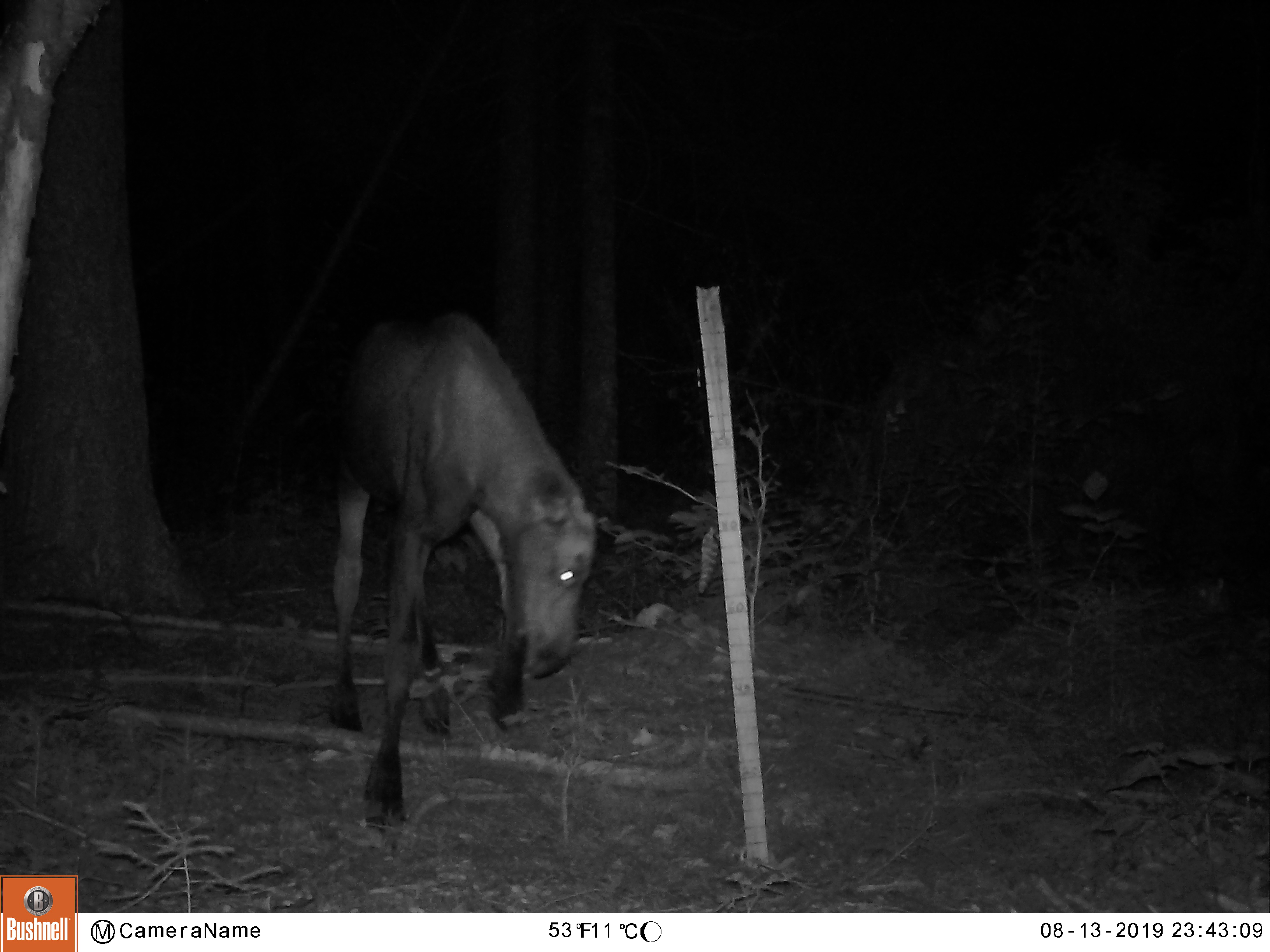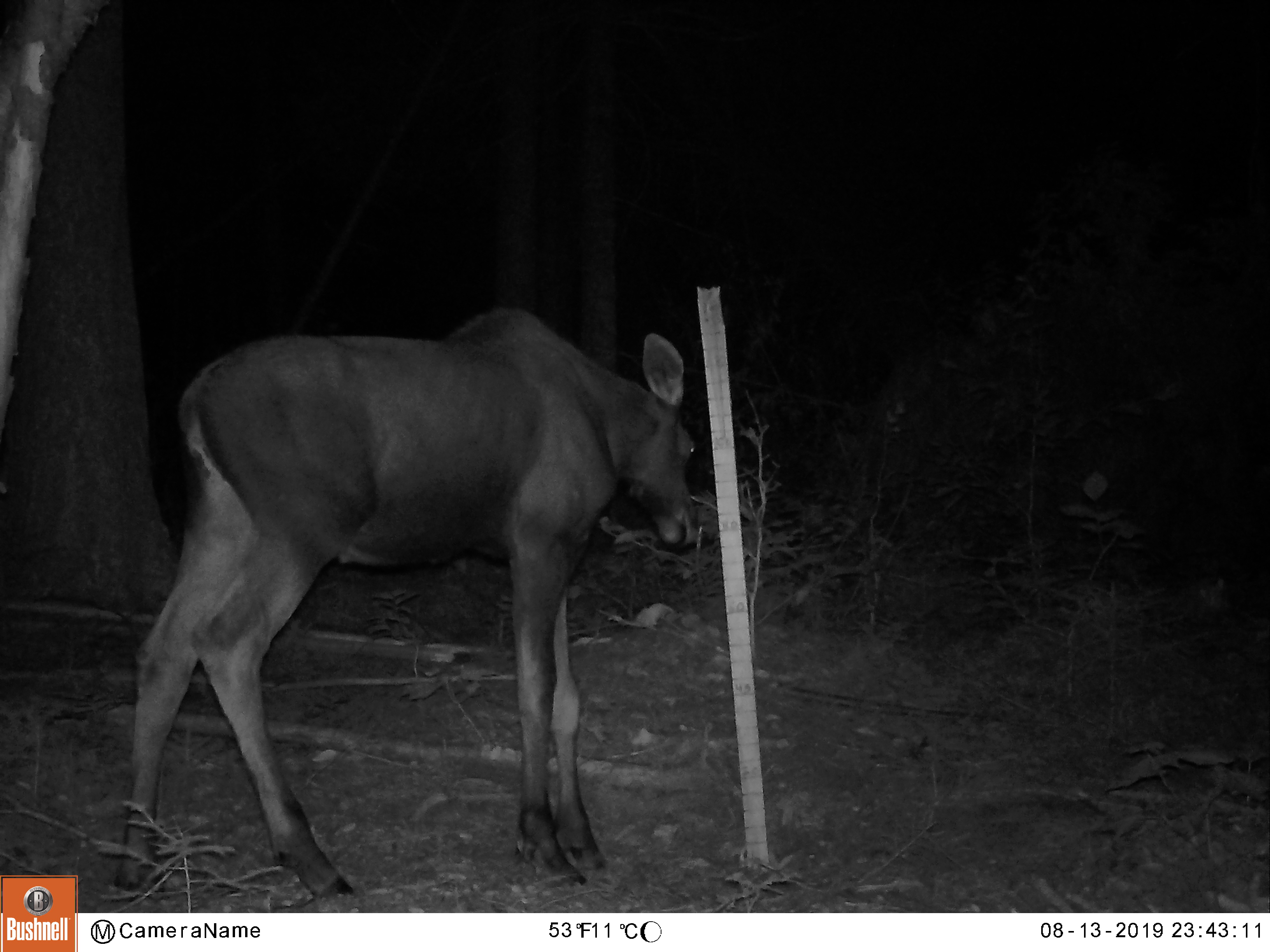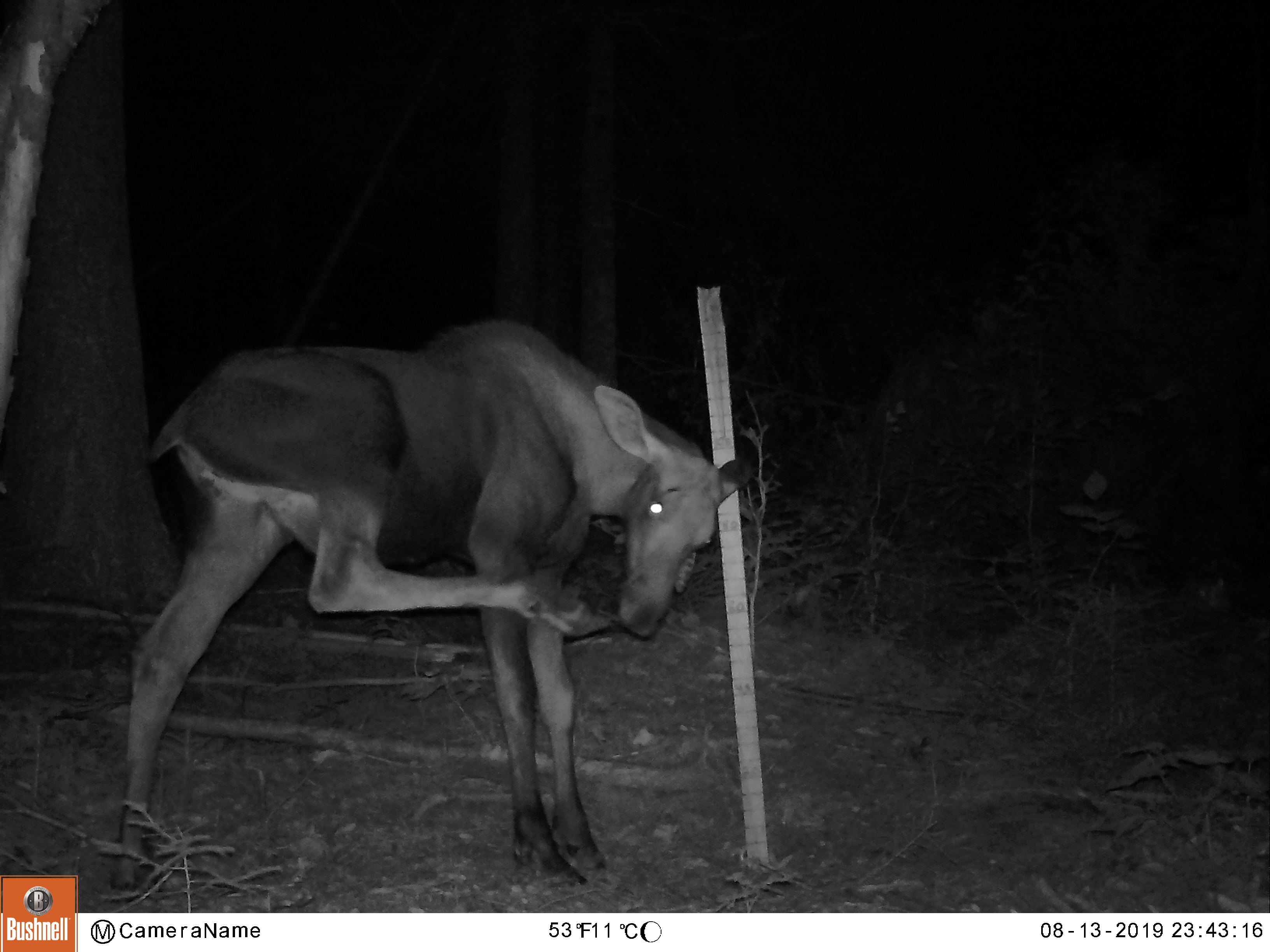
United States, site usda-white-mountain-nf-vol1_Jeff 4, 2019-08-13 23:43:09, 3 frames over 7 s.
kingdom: Animalia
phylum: Chordata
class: Mammalia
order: Artiodactyla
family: Cervidae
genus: Alces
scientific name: Alces alces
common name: moose